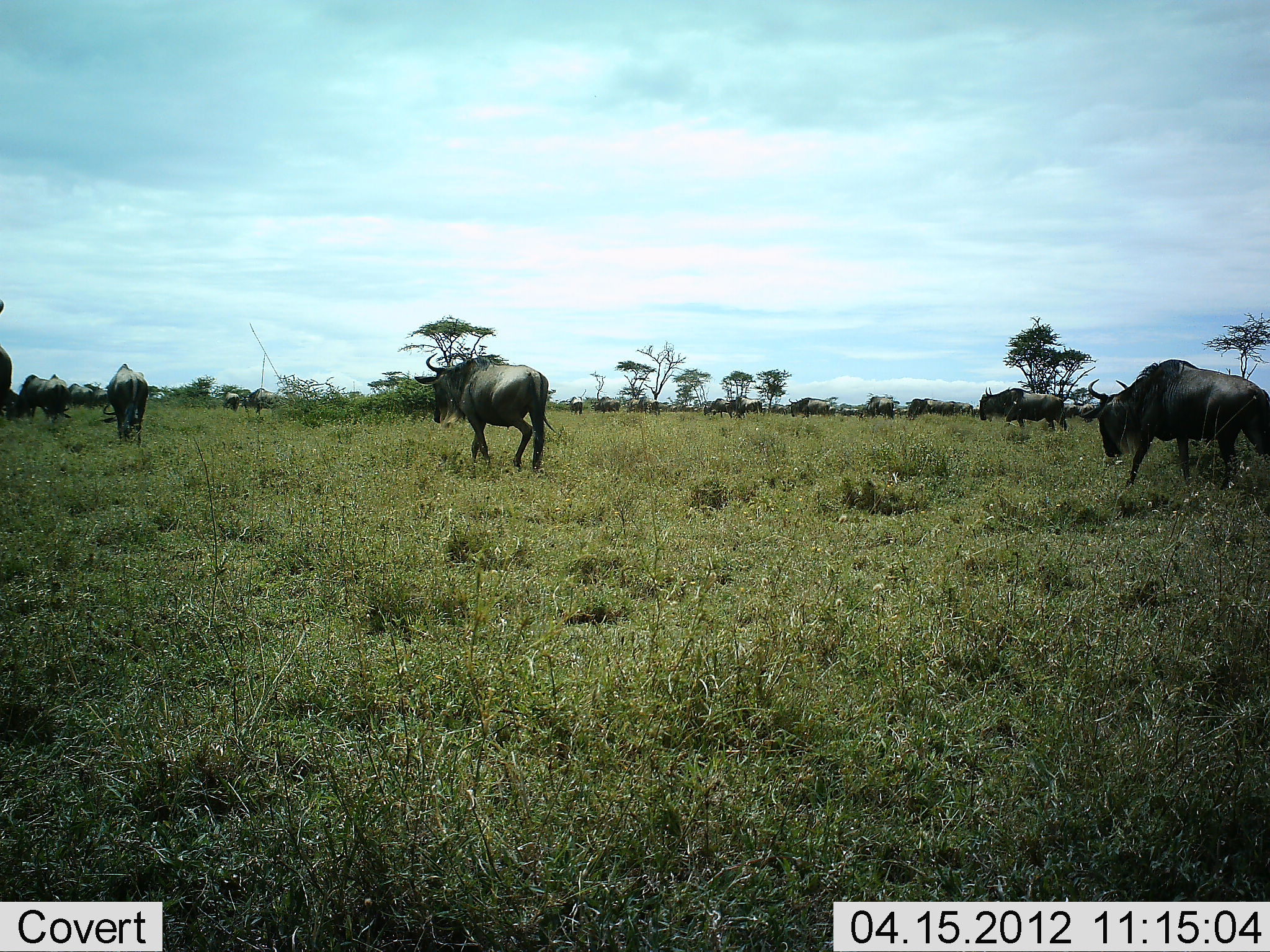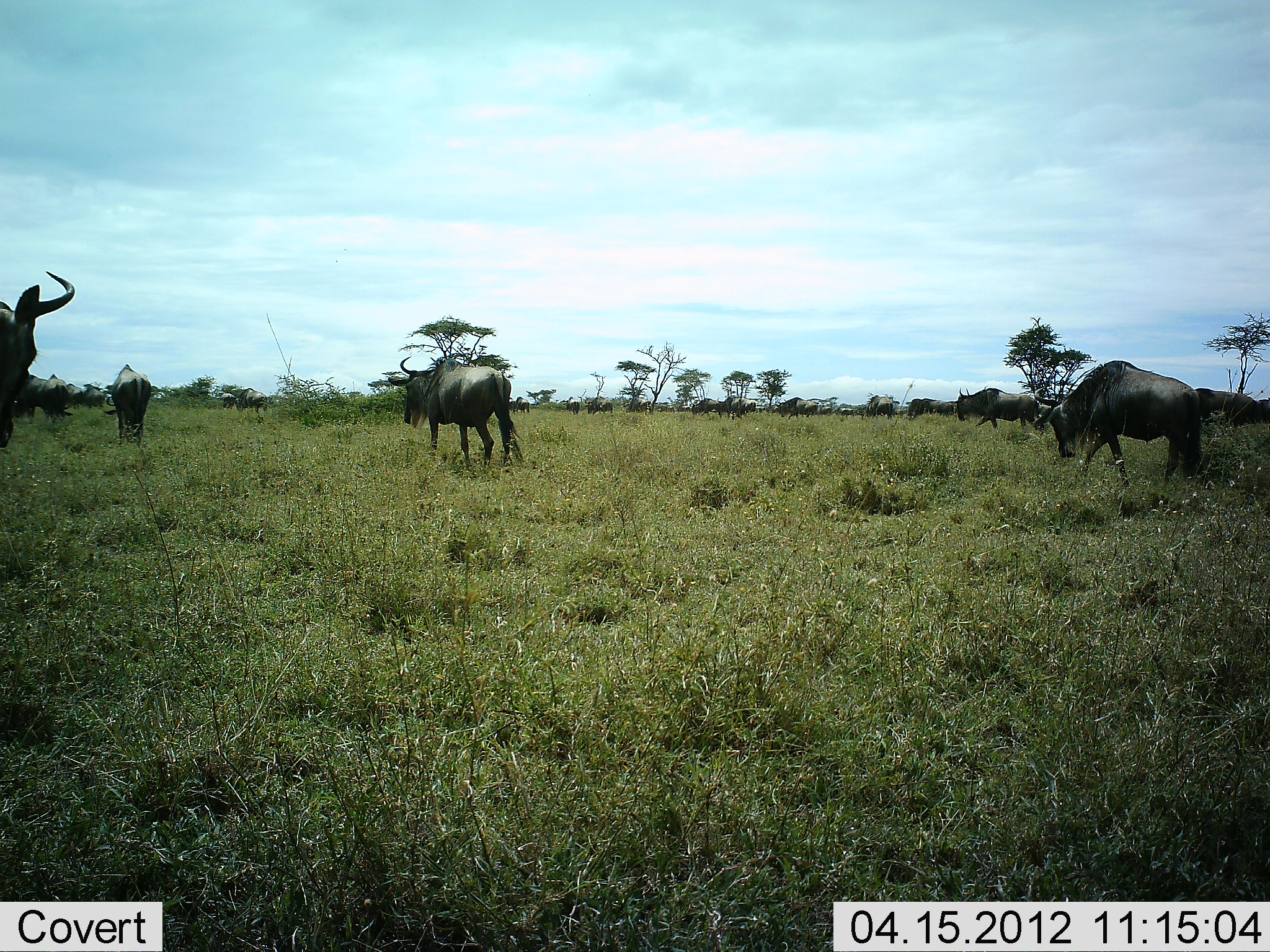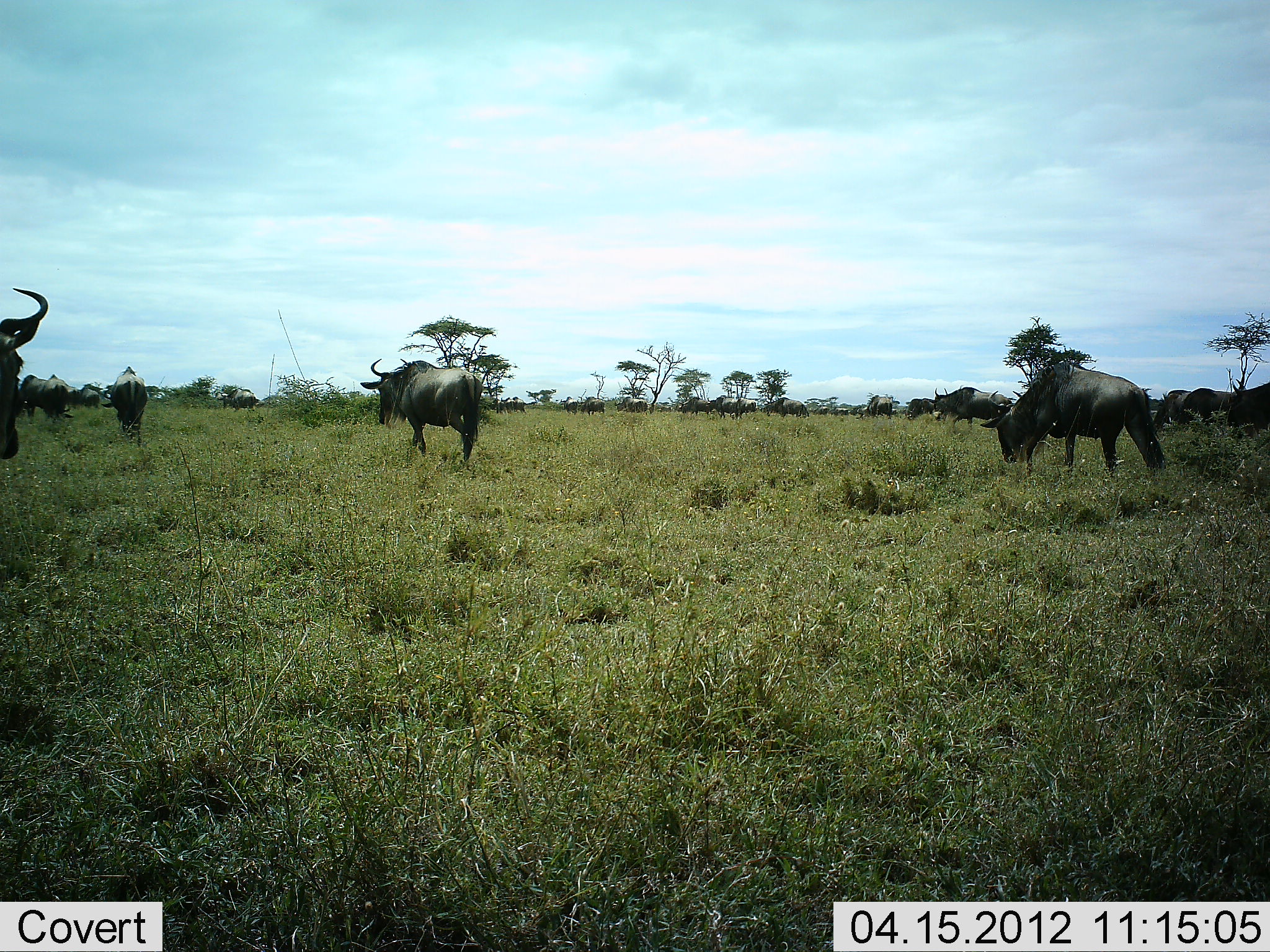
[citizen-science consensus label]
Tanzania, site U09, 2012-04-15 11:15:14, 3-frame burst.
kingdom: Animalia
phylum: Chordata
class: Mammalia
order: Artiodactyla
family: Bovidae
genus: Connochaetes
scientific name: Connochaetes taurinus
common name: blue wildebeest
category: wildebeest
Wildebeest (blue wildebeest) (Connochaetes taurinus), count 11-50. Behavior (volunteer vote fractions): standing 13%, resting 0%, moving 100%, interacting 0%. Young present (vote fraction): 0%. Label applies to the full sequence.